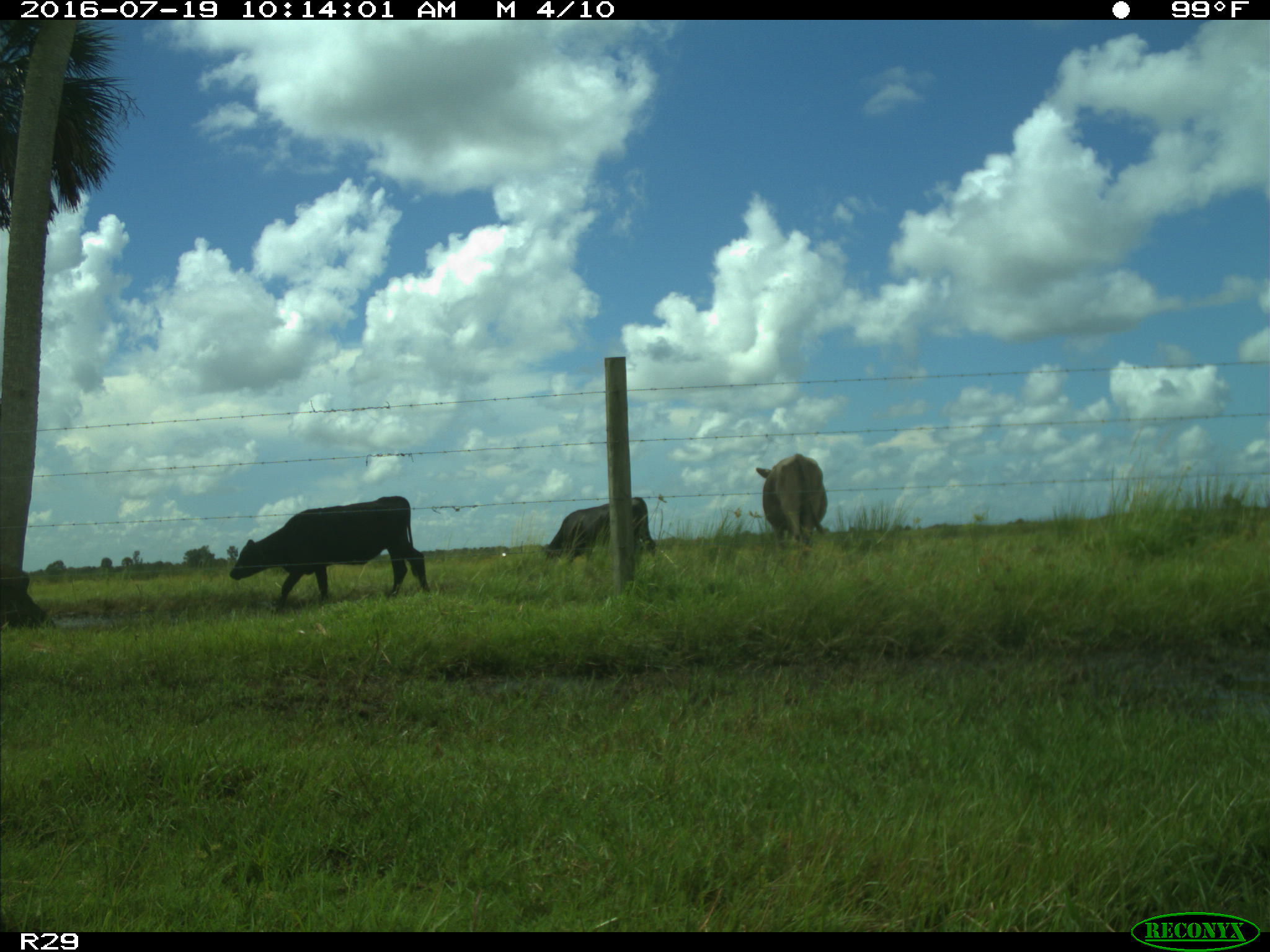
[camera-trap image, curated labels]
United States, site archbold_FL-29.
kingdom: Animalia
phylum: Chordata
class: Mammalia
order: Artiodactyla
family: Bovidae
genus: Bos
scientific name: Bos taurus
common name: domestic cow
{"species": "Bos taurus (domestic cow)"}